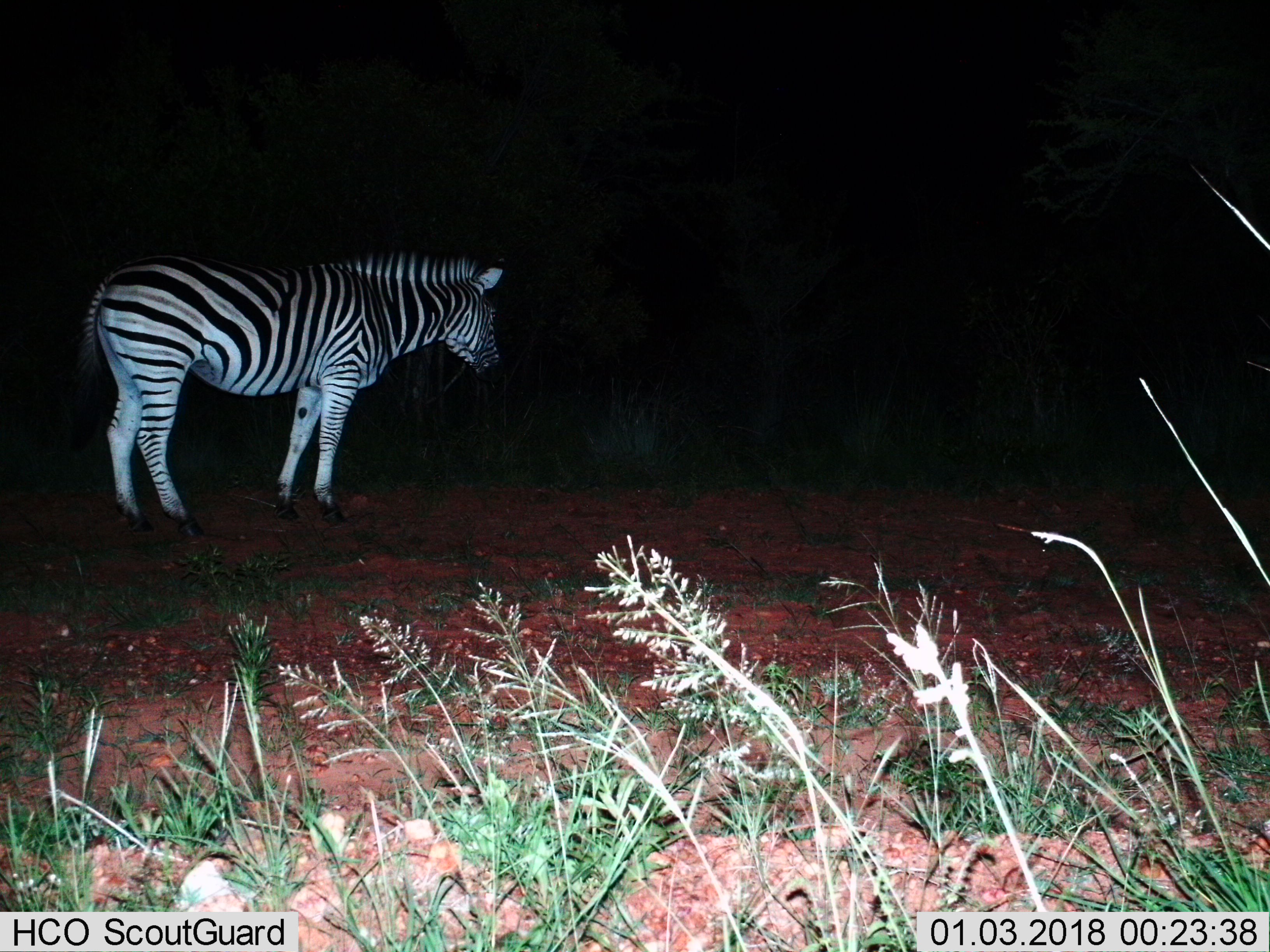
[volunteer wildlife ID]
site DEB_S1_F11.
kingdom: Animalia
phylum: Chordata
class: Mammalia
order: Perissodactyla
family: Equidae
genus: Equus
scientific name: Equus quagga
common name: plains zebra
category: zebraplains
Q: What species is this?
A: Zebraplains (plains zebra) (Equus quagga).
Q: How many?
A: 1.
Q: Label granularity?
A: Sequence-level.